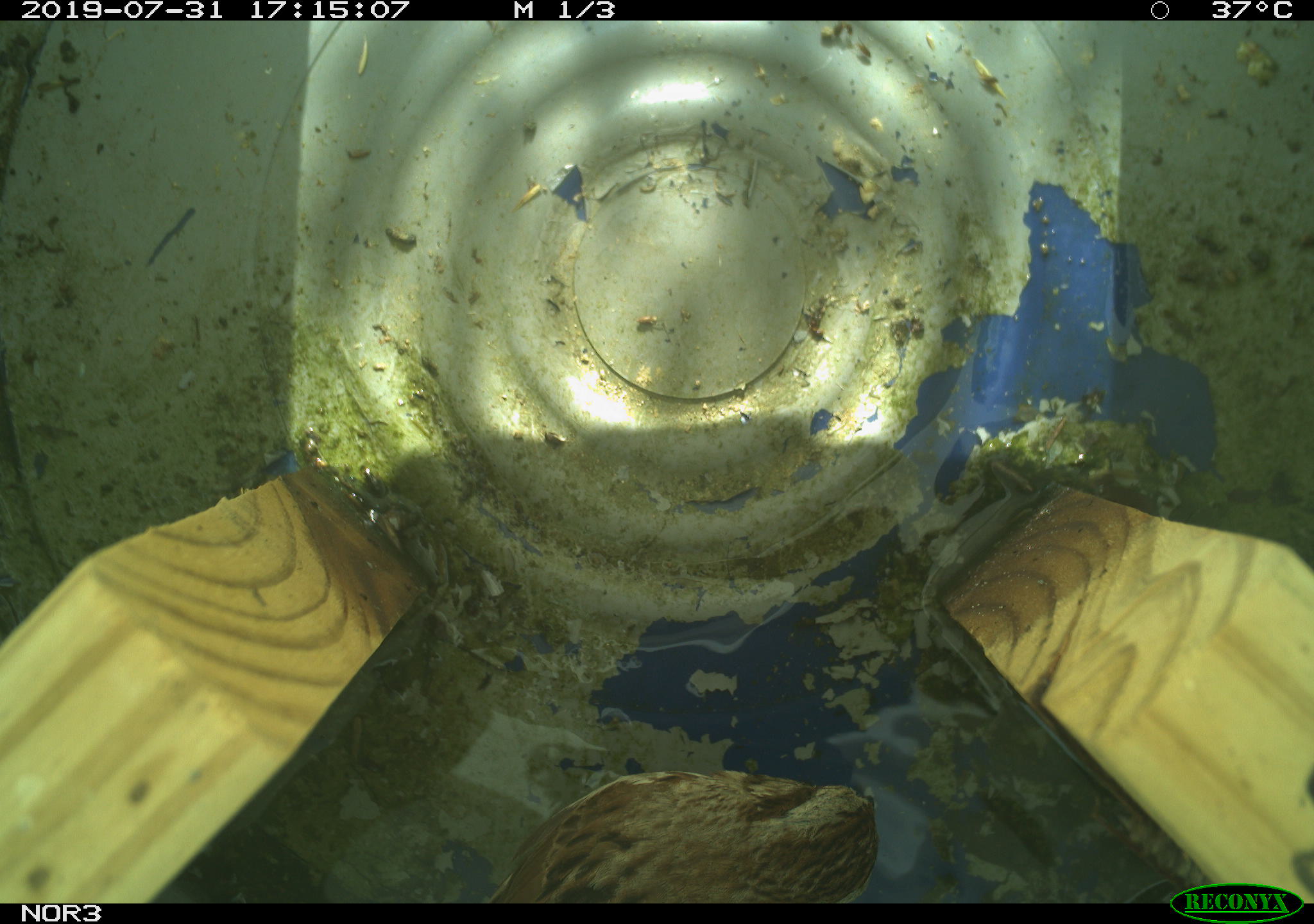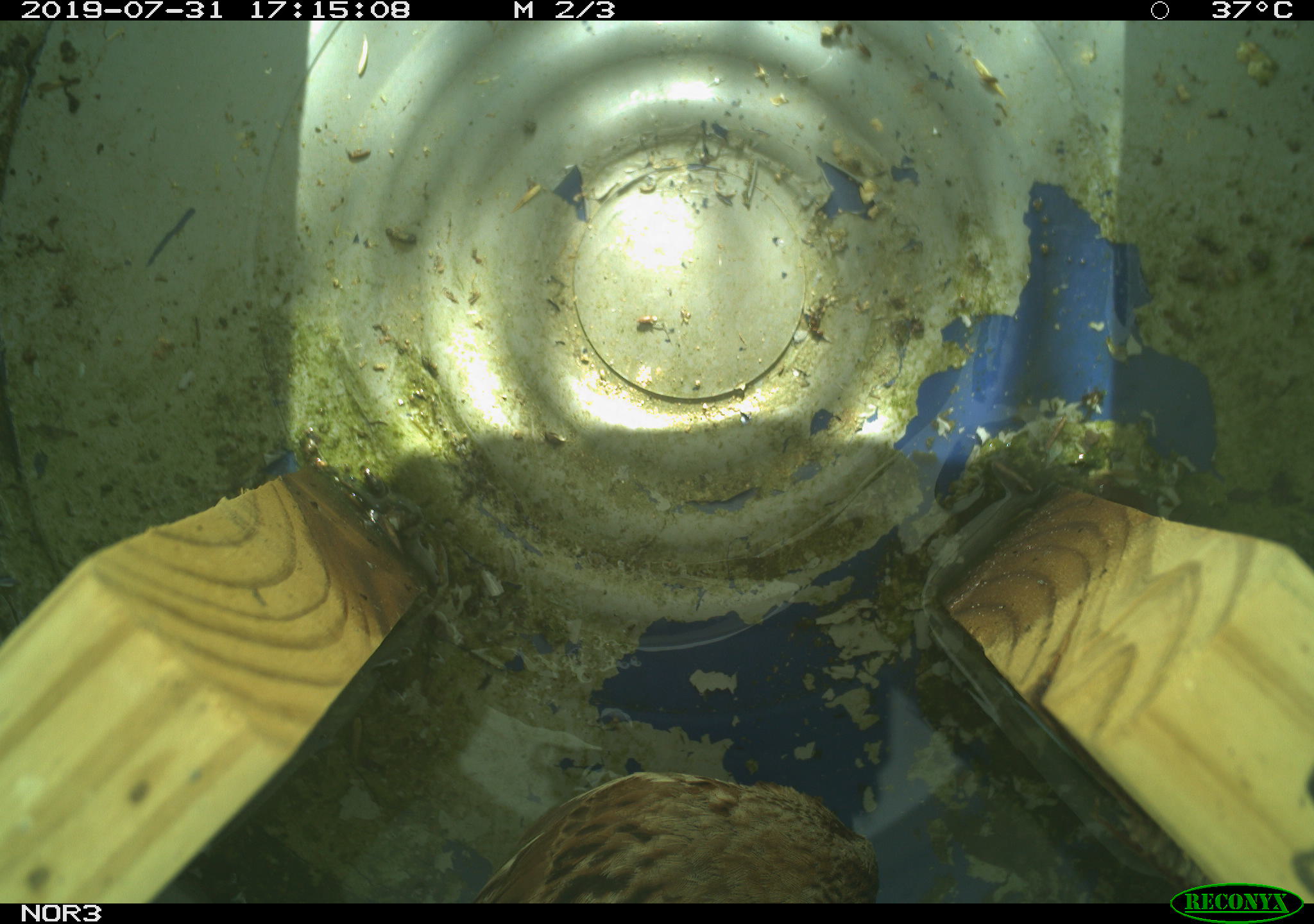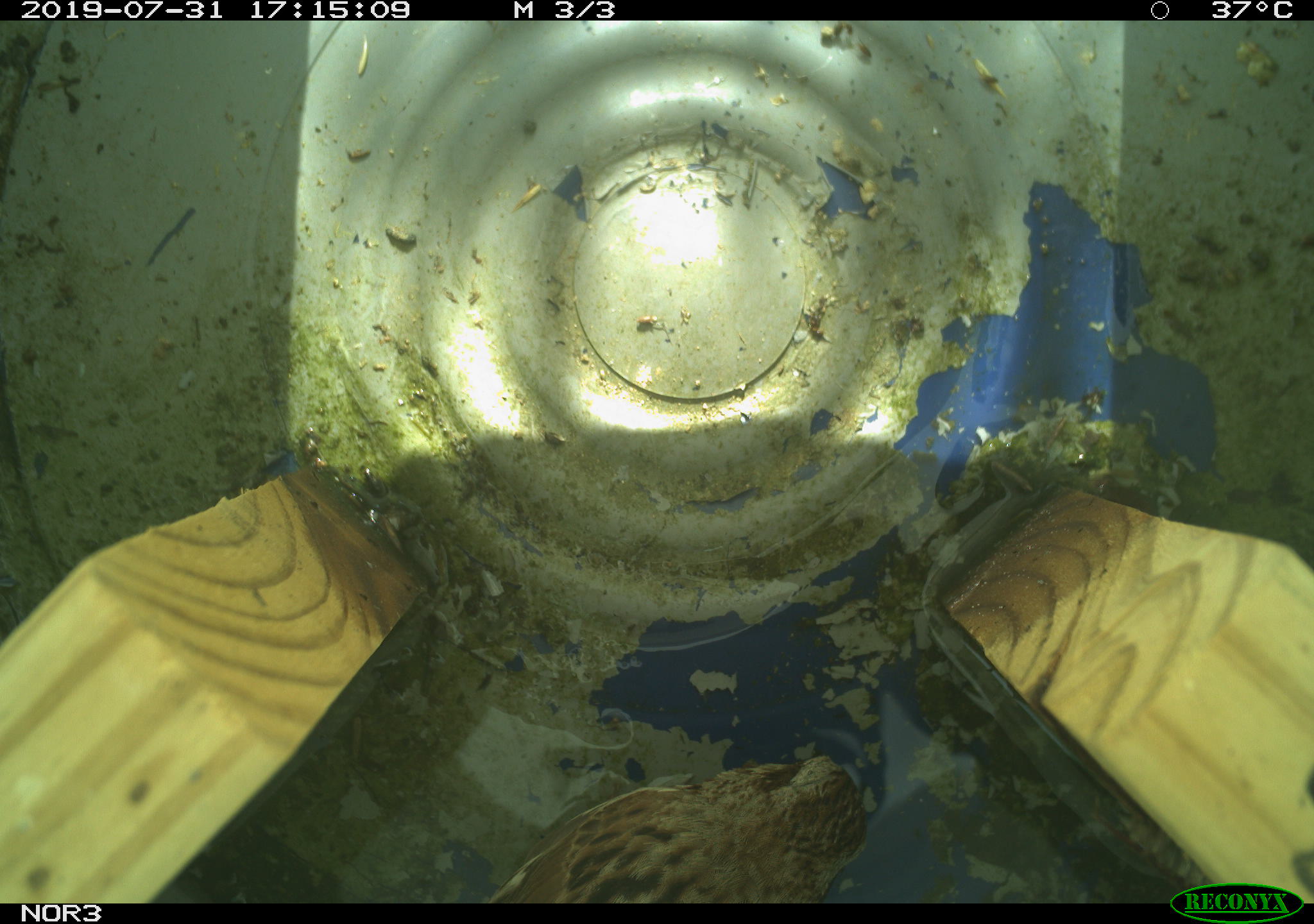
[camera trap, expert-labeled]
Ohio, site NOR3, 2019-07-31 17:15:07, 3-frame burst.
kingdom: Animalia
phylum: Chordata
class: Aves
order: Passeriformes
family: Passerellidae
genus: Melospiza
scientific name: Melospiza melodia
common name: song sparrow